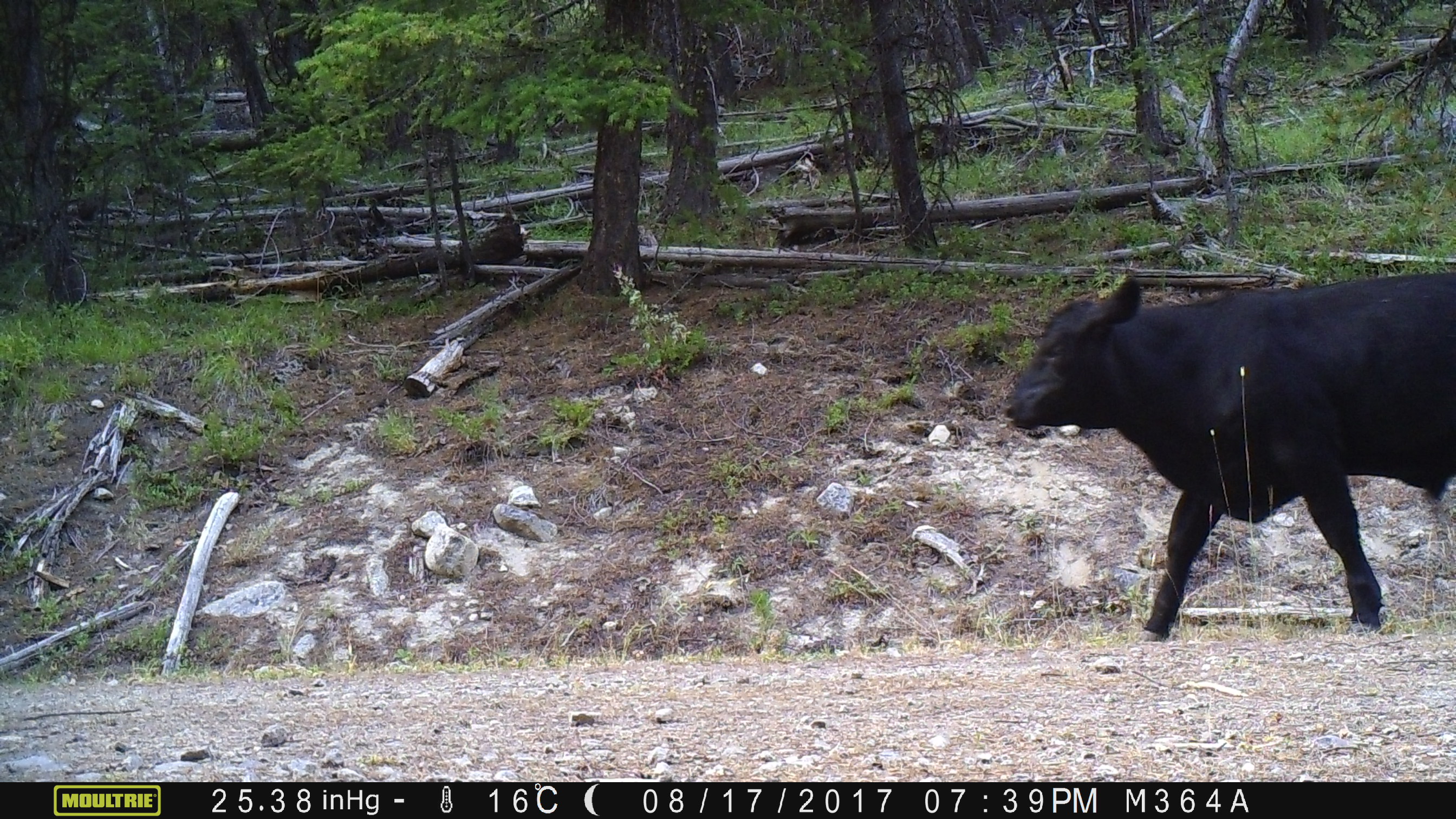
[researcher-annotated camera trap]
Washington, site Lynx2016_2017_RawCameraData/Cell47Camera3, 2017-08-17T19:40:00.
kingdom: Animalia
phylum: Chordata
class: Mammalia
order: Artiodactyla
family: Bovidae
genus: Bos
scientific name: Bos taurus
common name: domestic cattle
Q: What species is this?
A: Domestic cattle (Bos taurus).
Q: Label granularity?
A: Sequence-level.